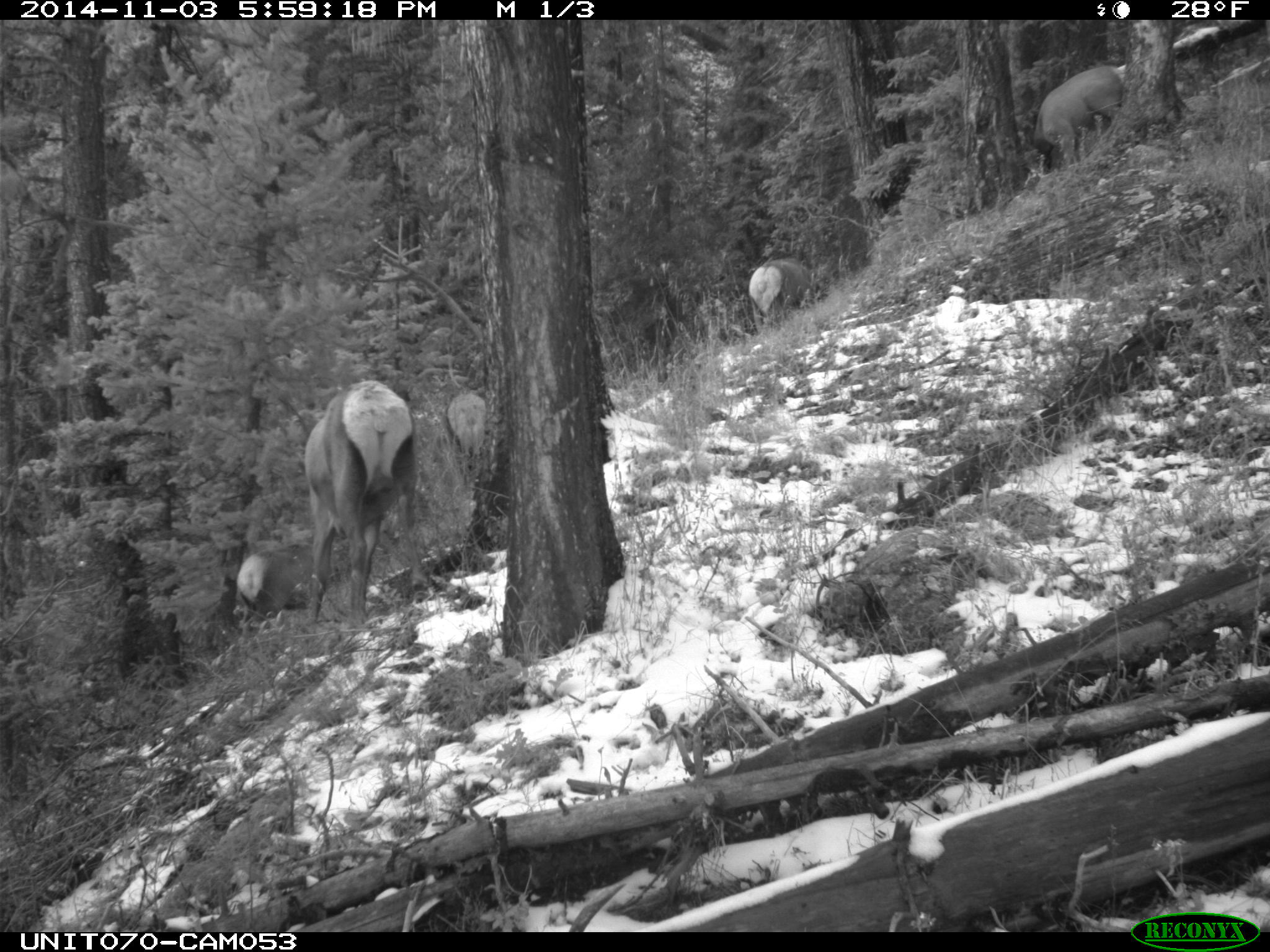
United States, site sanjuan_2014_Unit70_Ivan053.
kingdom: Animalia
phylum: Chordata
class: Mammalia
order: Artiodactyla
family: Cervidae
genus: Cervus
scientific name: Cervus elaphus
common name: red deer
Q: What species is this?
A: Cervus elaphus (red deer).